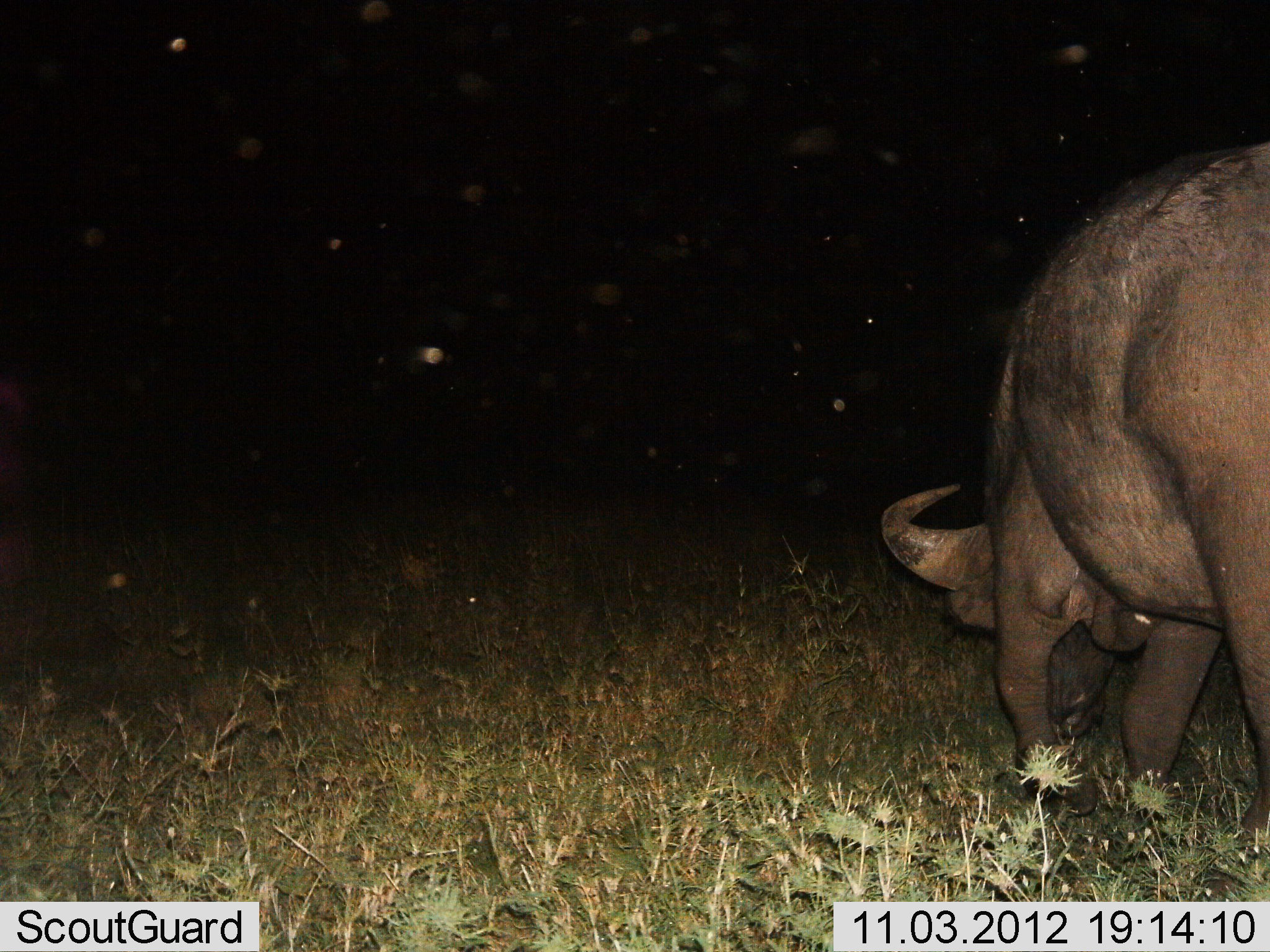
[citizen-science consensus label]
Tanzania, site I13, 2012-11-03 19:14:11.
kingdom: Animalia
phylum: Chordata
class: Mammalia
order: Artiodactyla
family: Bovidae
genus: Syncerus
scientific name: Syncerus caffer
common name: cape buffalo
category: buffalo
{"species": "buffalo (cape buffalo) (Syncerus caffer)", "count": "1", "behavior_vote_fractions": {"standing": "20%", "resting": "0%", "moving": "10%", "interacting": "0%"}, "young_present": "0%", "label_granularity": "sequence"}